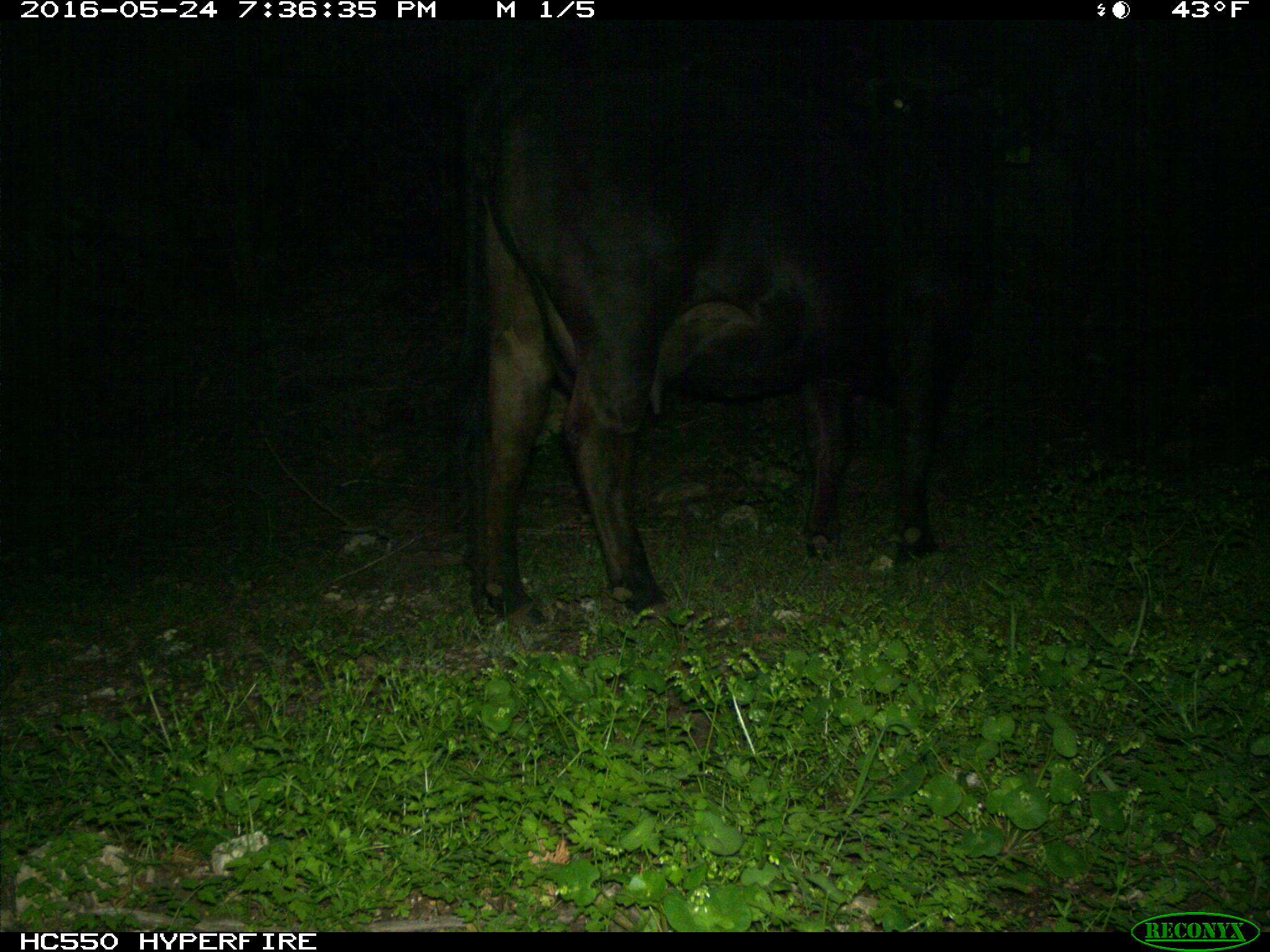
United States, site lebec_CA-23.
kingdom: Animalia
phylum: Chordata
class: Mammalia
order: Artiodactyla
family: Bovidae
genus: Bos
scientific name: Bos taurus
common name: domestic cow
Bos taurus (domestic cow).